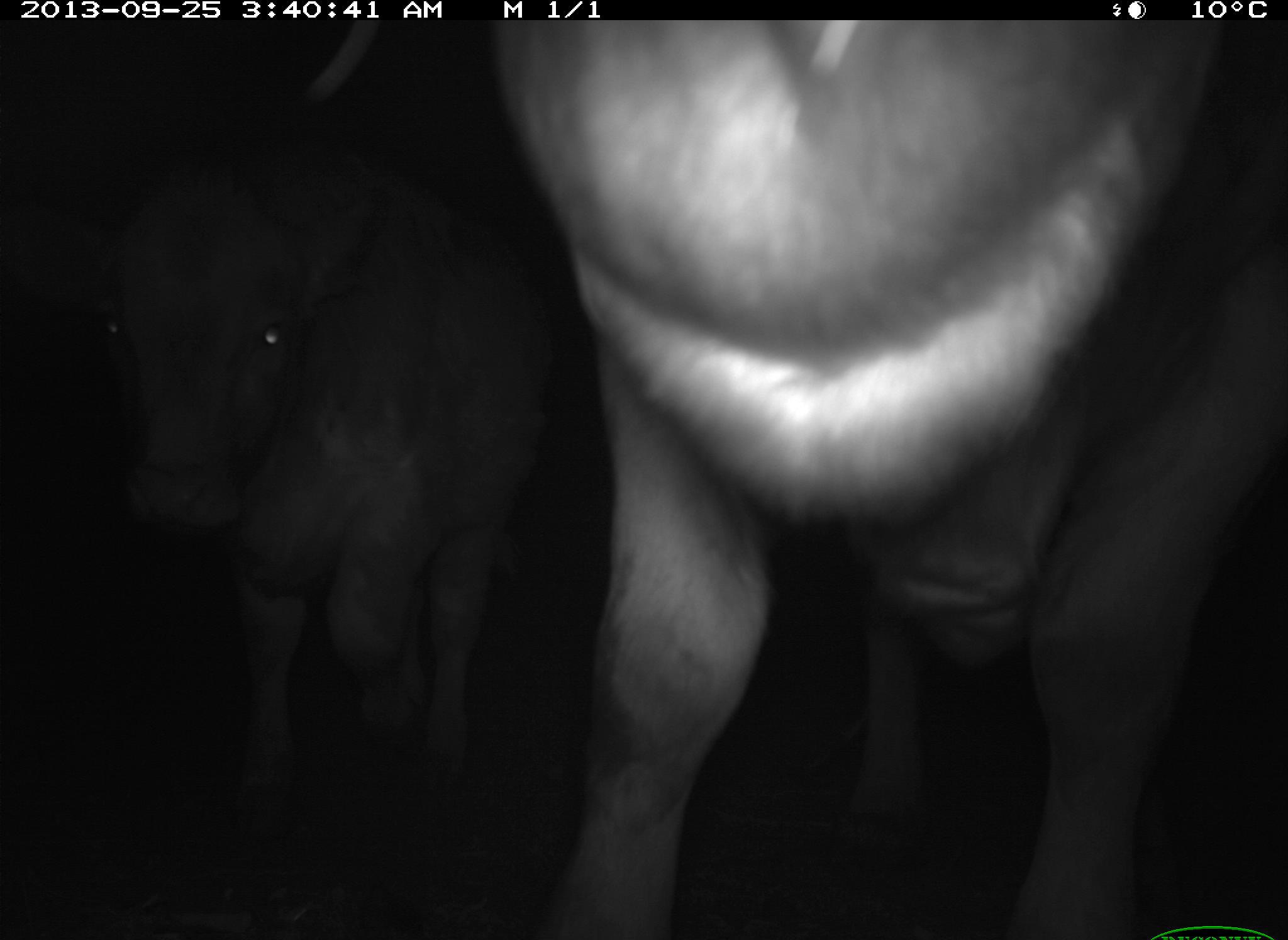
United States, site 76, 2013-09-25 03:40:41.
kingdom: Animalia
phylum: Chordata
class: Mammalia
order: Artiodactyla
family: Bovidae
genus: Bos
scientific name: Bos taurus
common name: cow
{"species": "cow (Bos taurus)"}